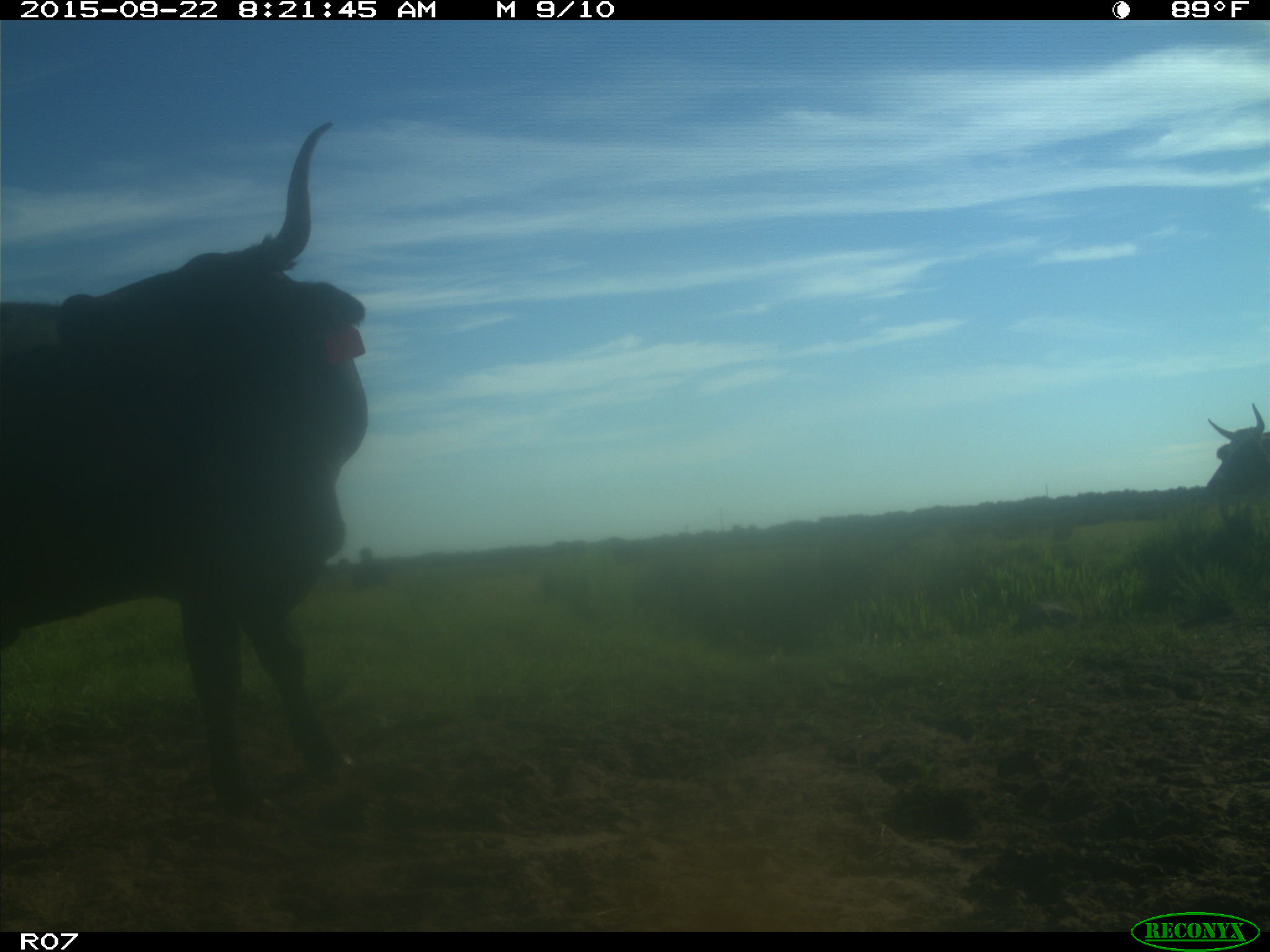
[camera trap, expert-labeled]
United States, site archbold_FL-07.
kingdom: Animalia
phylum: Chordata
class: Mammalia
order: Artiodactyla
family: Bovidae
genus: Bos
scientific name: Bos taurus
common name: domestic cow